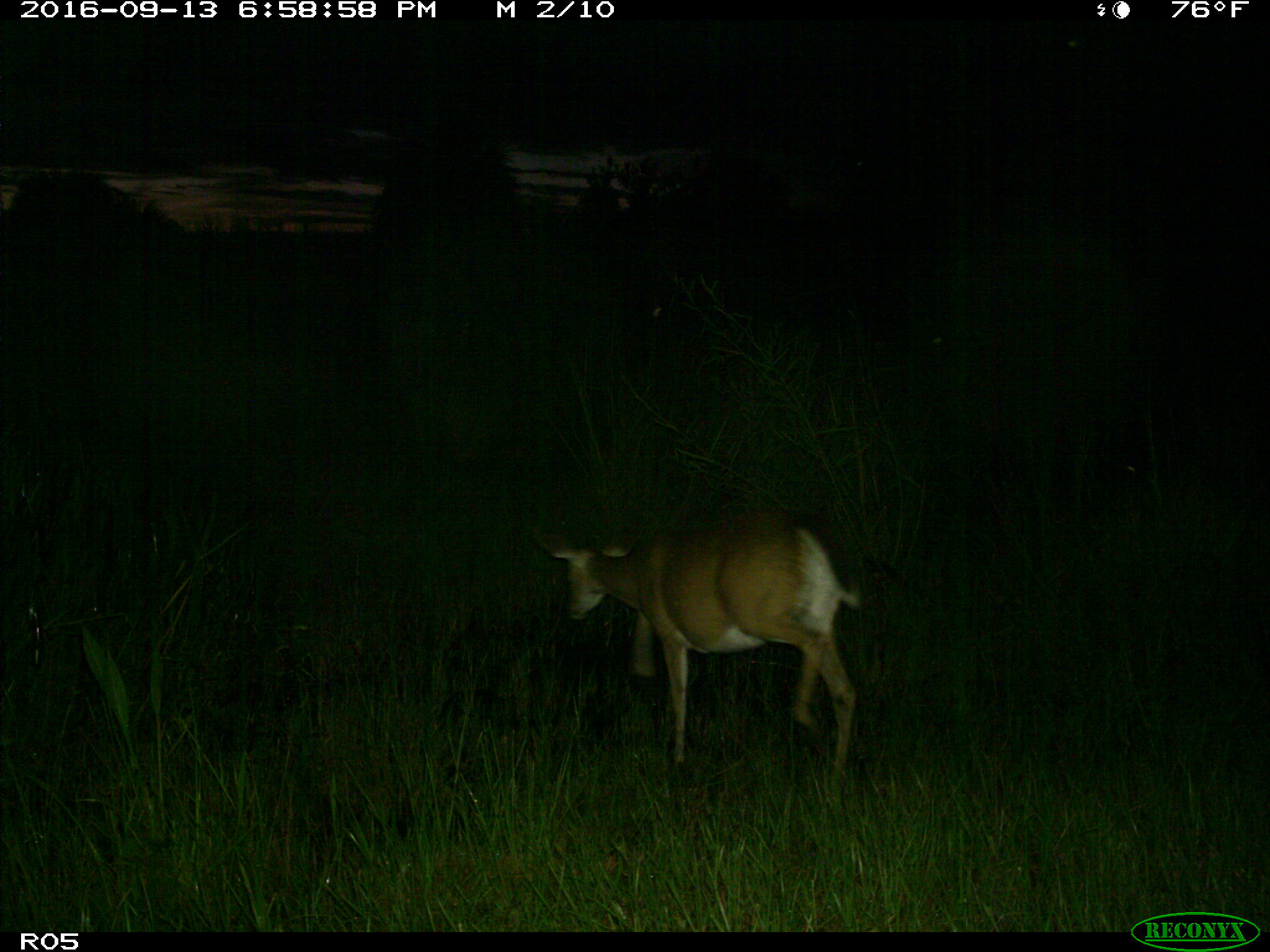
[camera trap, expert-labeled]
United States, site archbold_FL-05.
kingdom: Animalia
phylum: Chordata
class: Mammalia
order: Artiodactyla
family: Cervidae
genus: Odocoileus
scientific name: Odocoileus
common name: deer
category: unidentified deer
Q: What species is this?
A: Unidentified deer (deer) (Odocoileus).